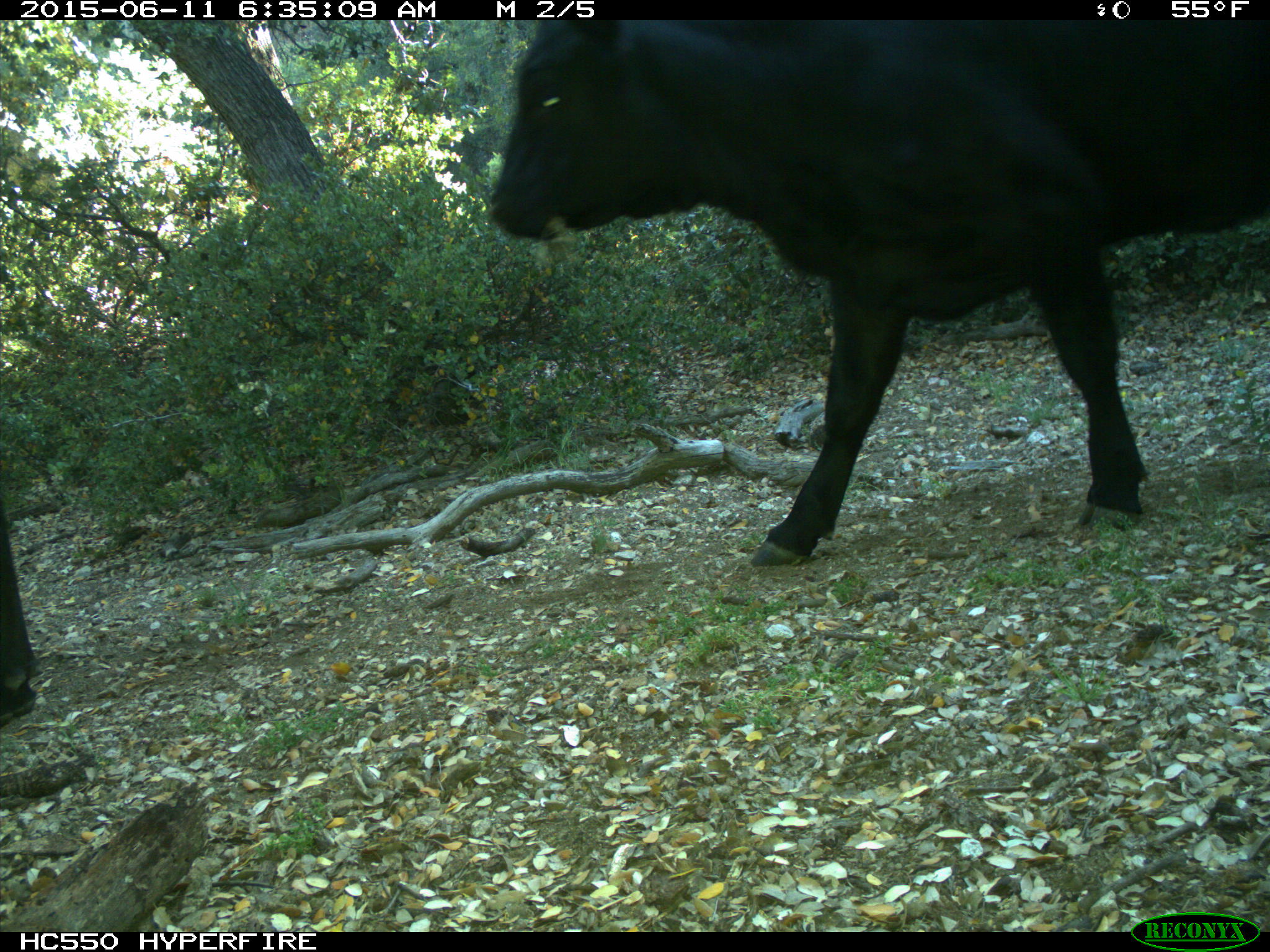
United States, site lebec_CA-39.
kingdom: Animalia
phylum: Chordata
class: Mammalia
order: Artiodactyla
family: Bovidae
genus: Bos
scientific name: Bos taurus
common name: domestic cow